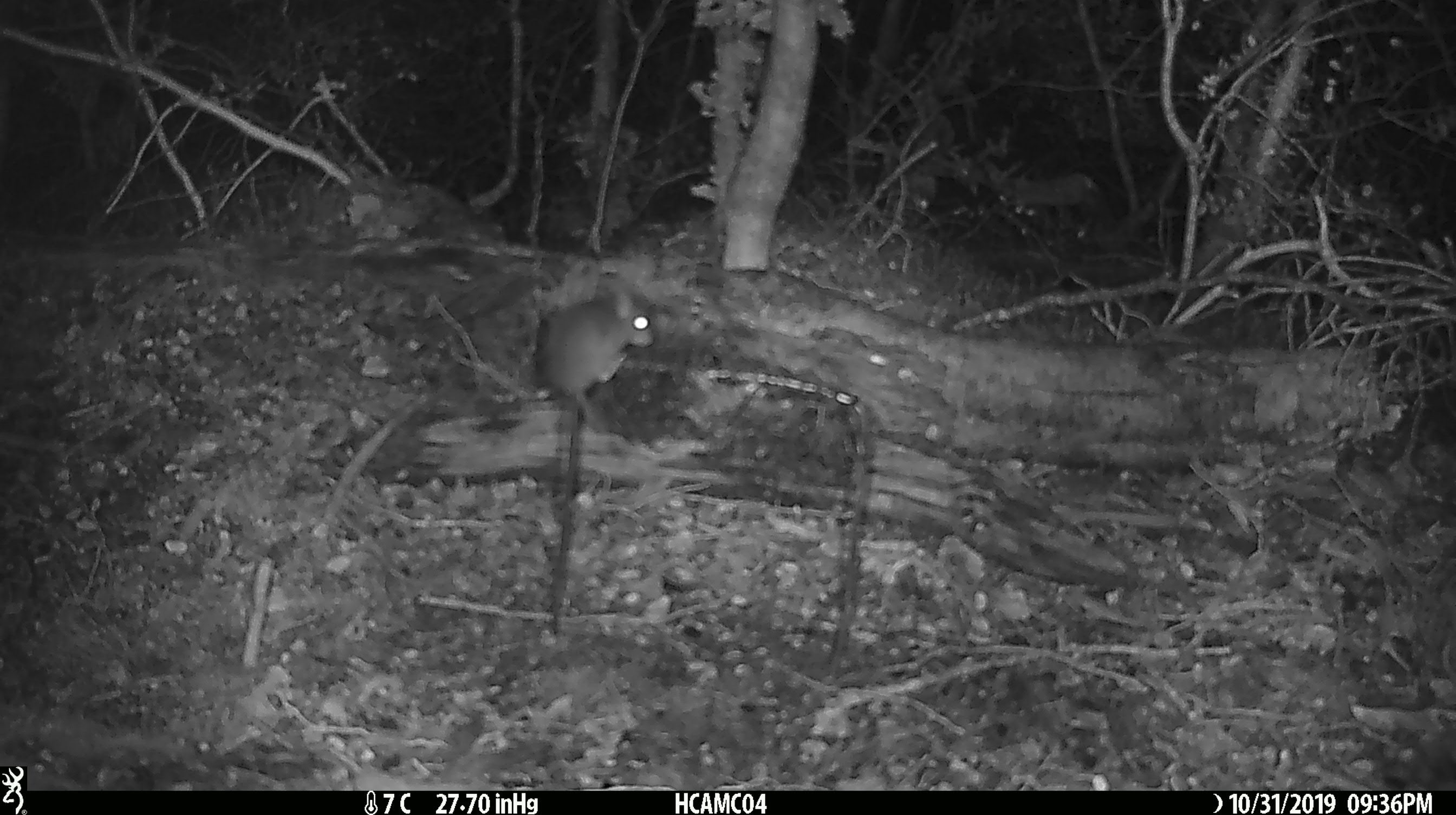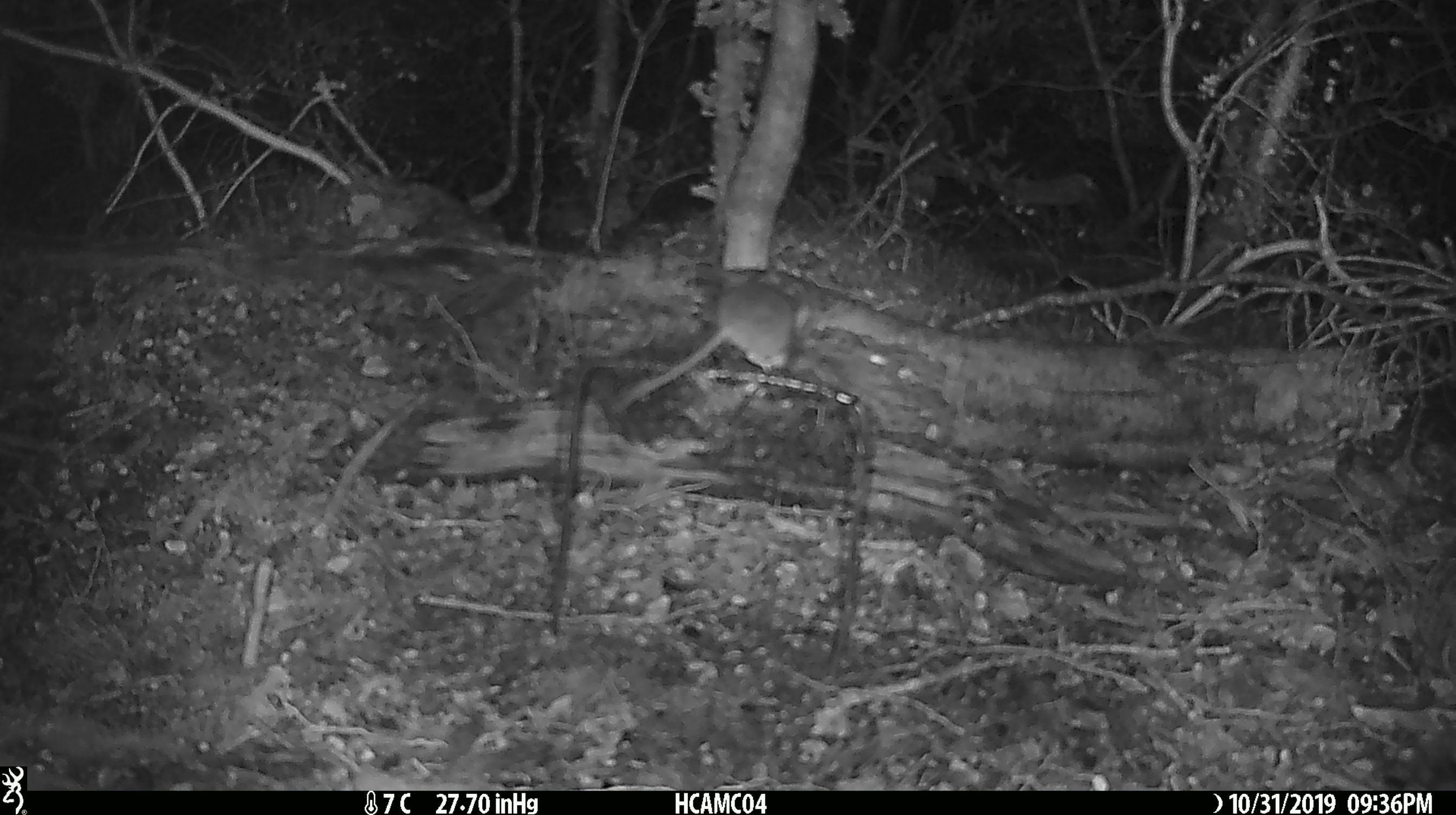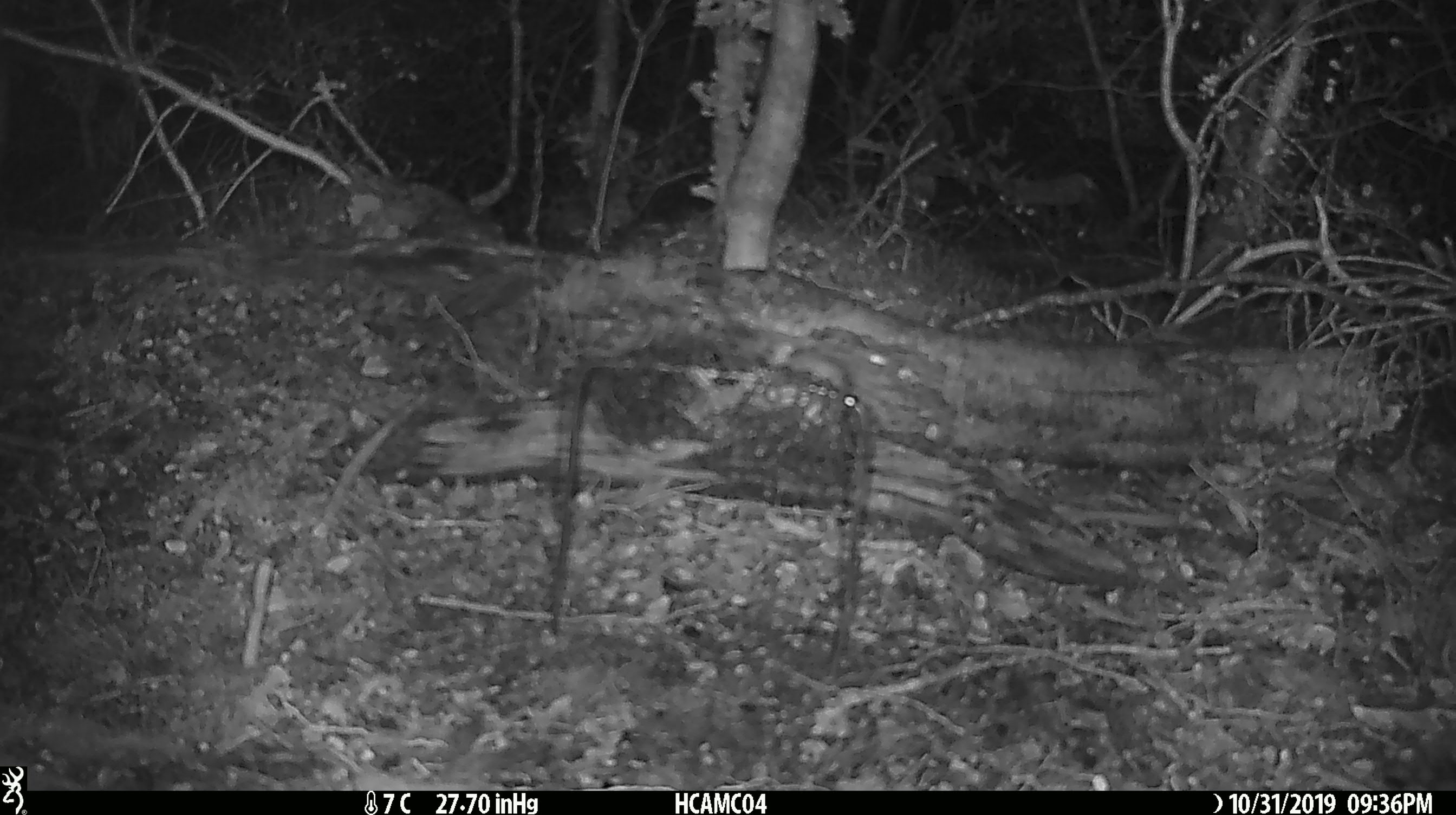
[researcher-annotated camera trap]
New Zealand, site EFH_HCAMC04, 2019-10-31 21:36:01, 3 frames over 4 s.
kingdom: Animalia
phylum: Chordata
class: Mammalia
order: Rodentia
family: Muridae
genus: Mus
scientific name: Mus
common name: mouse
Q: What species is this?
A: Mouse (Mus).